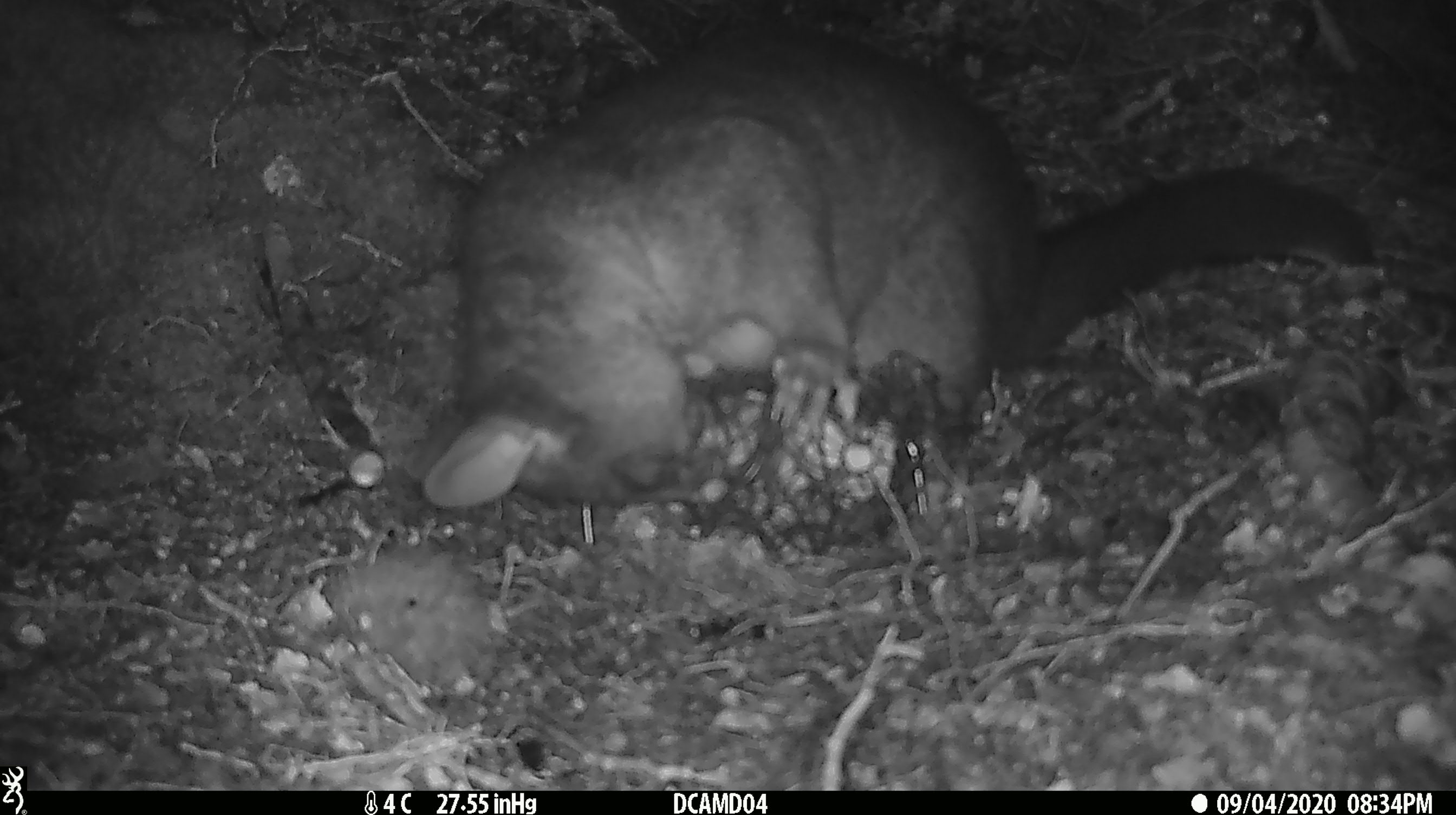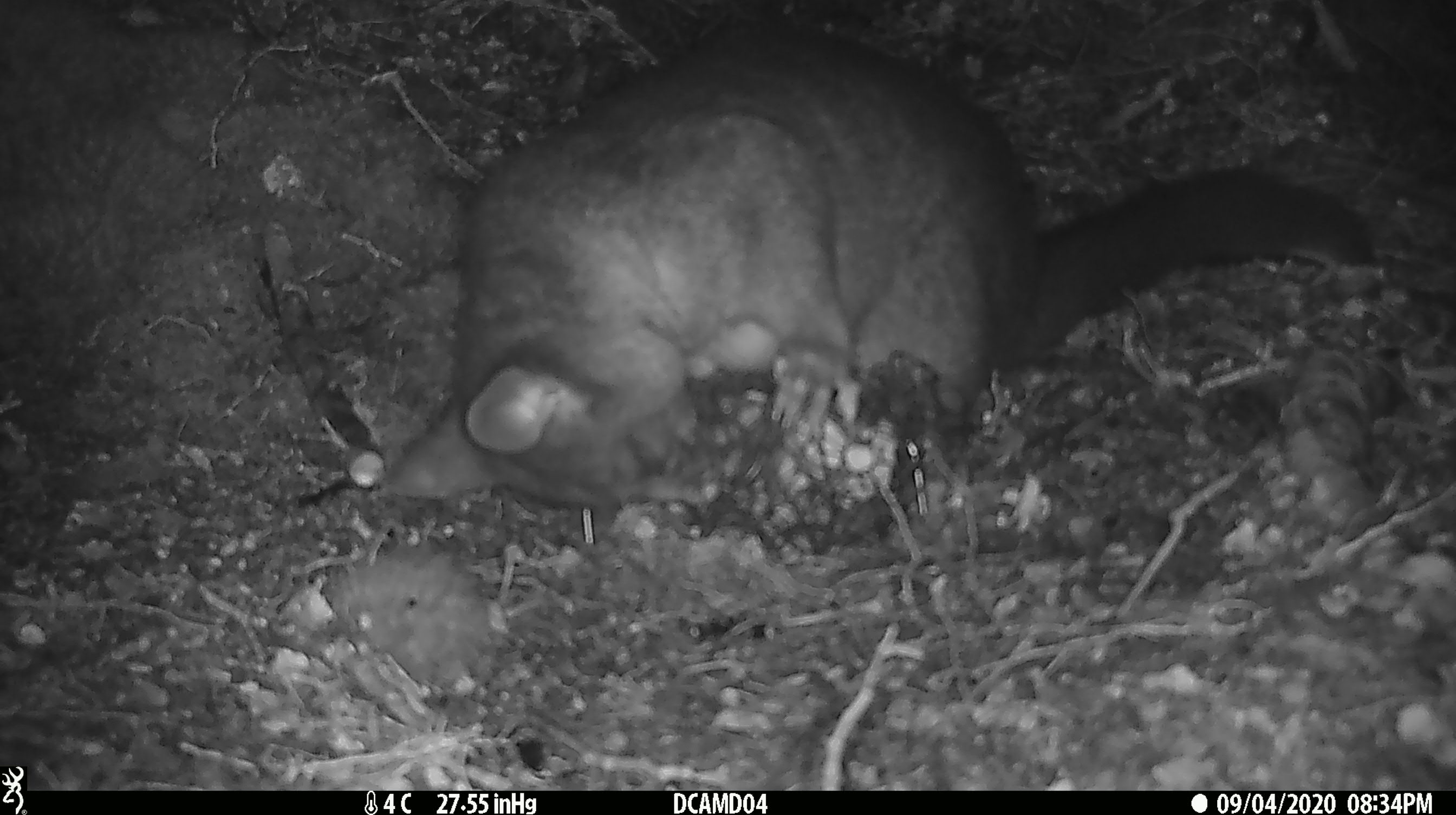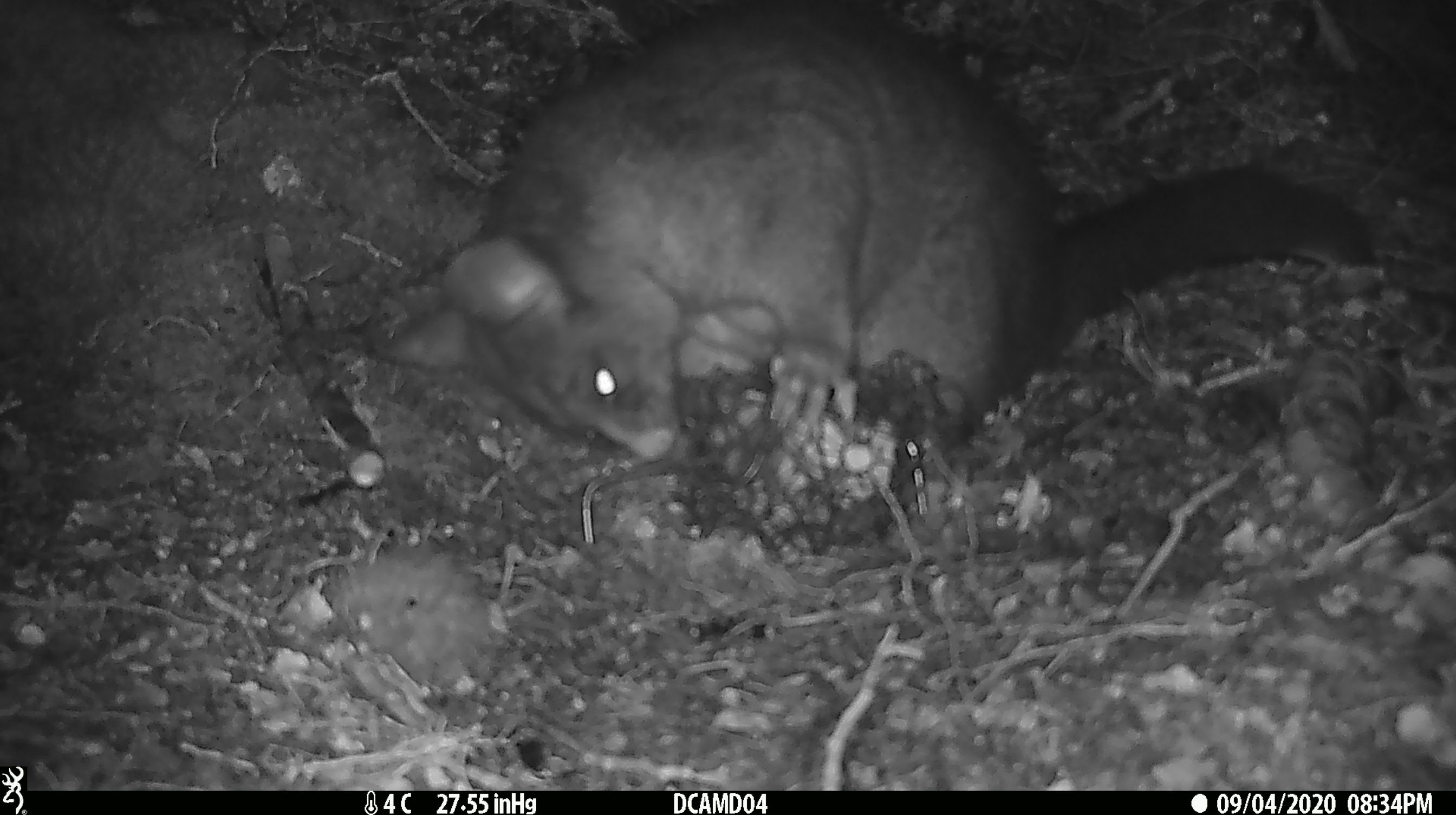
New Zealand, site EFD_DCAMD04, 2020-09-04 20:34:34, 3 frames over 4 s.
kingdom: Animalia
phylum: Chordata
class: Mammalia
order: Diprotodontia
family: Phalangeridae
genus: Trichosurus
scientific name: Trichosurus vulpecula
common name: common brushtail possum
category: possum